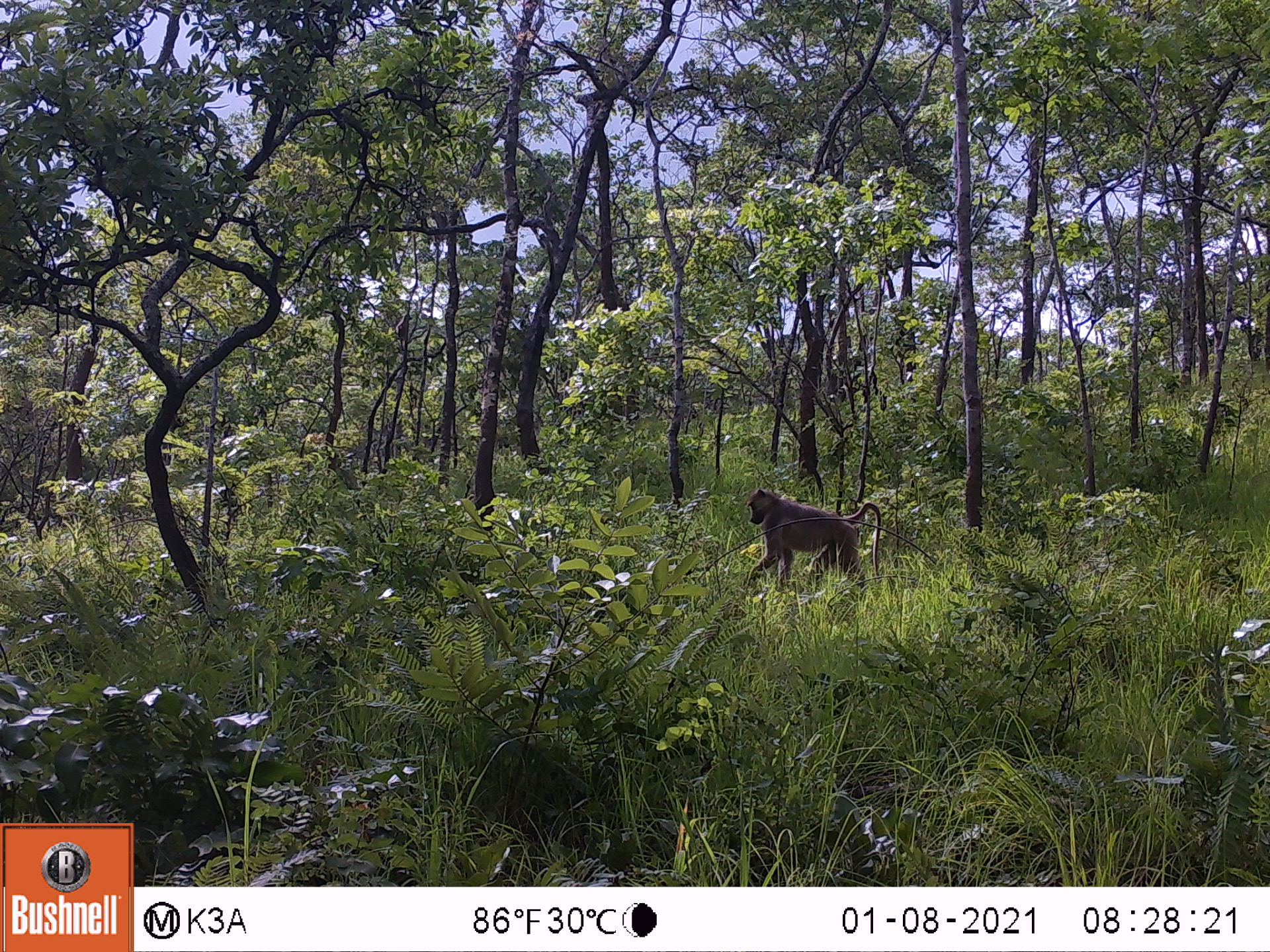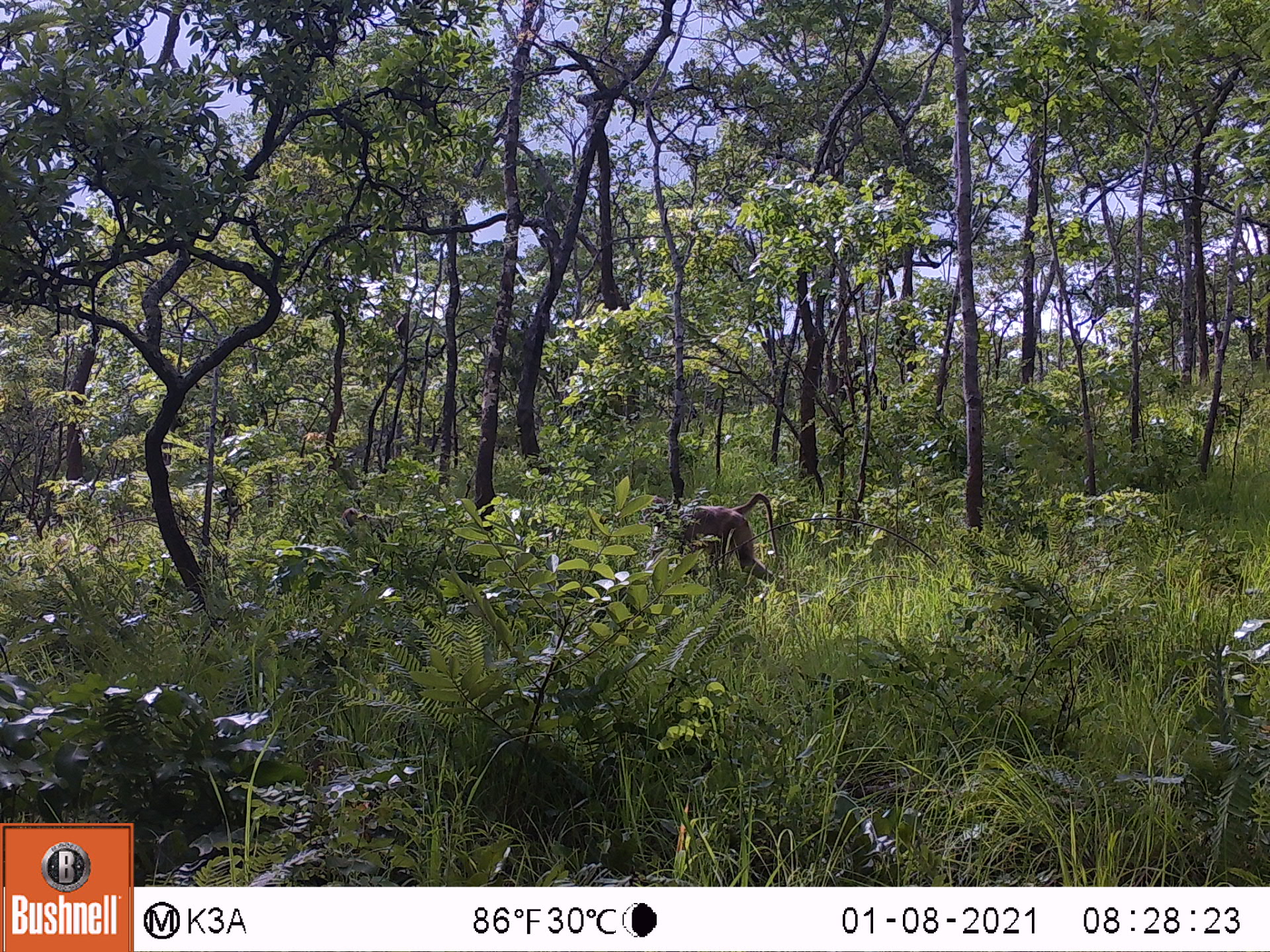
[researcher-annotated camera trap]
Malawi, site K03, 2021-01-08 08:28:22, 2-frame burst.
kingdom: Animalia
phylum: Chordata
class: Mammalia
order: Primates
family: Cercopithecidae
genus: Papio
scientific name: Papio cynocephalus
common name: yellow baboon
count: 1